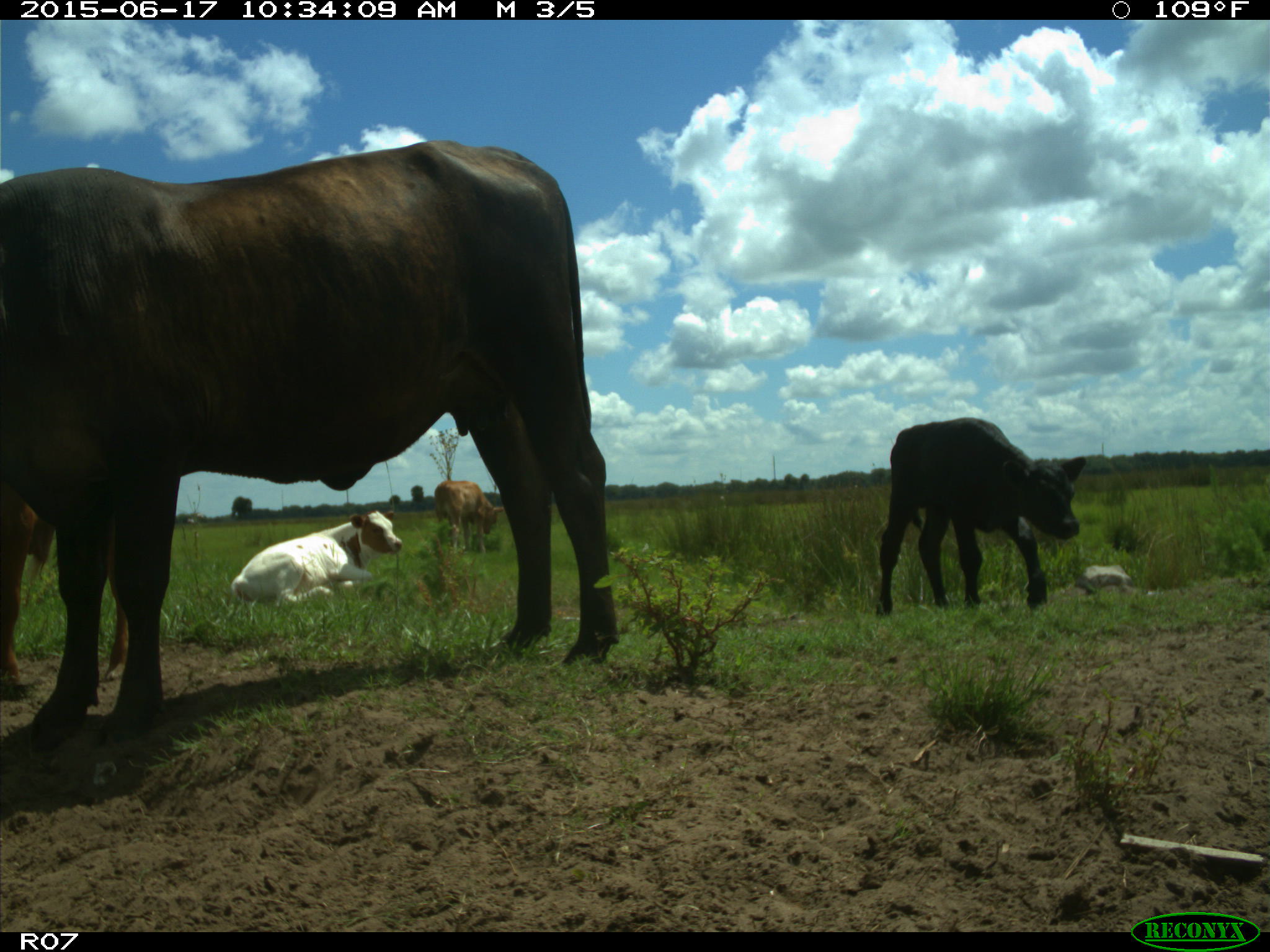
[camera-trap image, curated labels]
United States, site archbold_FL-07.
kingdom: Animalia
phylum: Chordata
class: Mammalia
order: Artiodactyla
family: Bovidae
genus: Bos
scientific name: Bos taurus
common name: domestic cow